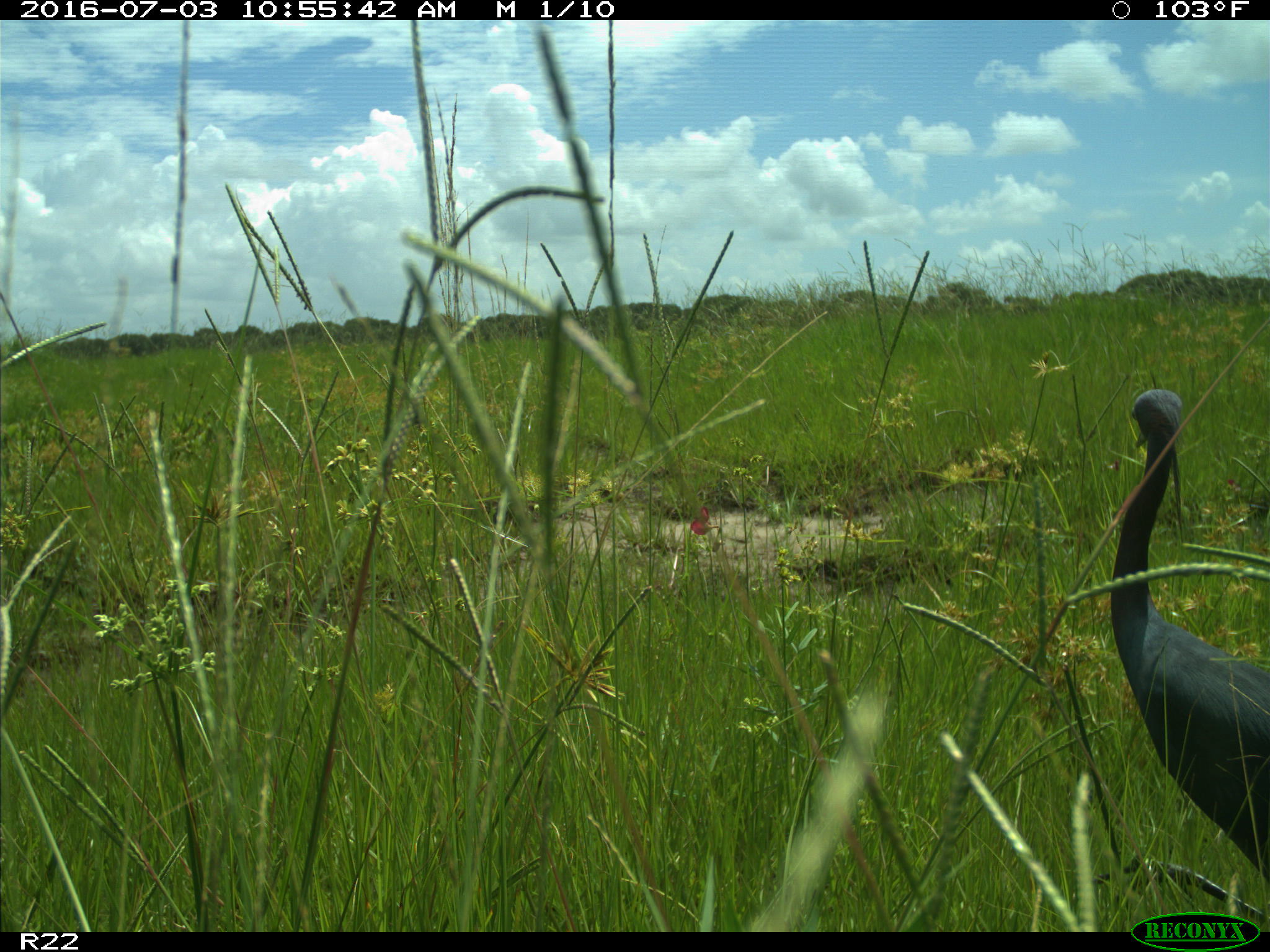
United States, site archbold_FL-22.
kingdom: Animalia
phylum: Chordata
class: Aves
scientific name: Aves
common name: birds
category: unidentified bird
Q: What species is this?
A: Unidentified bird (birds) (Aves).